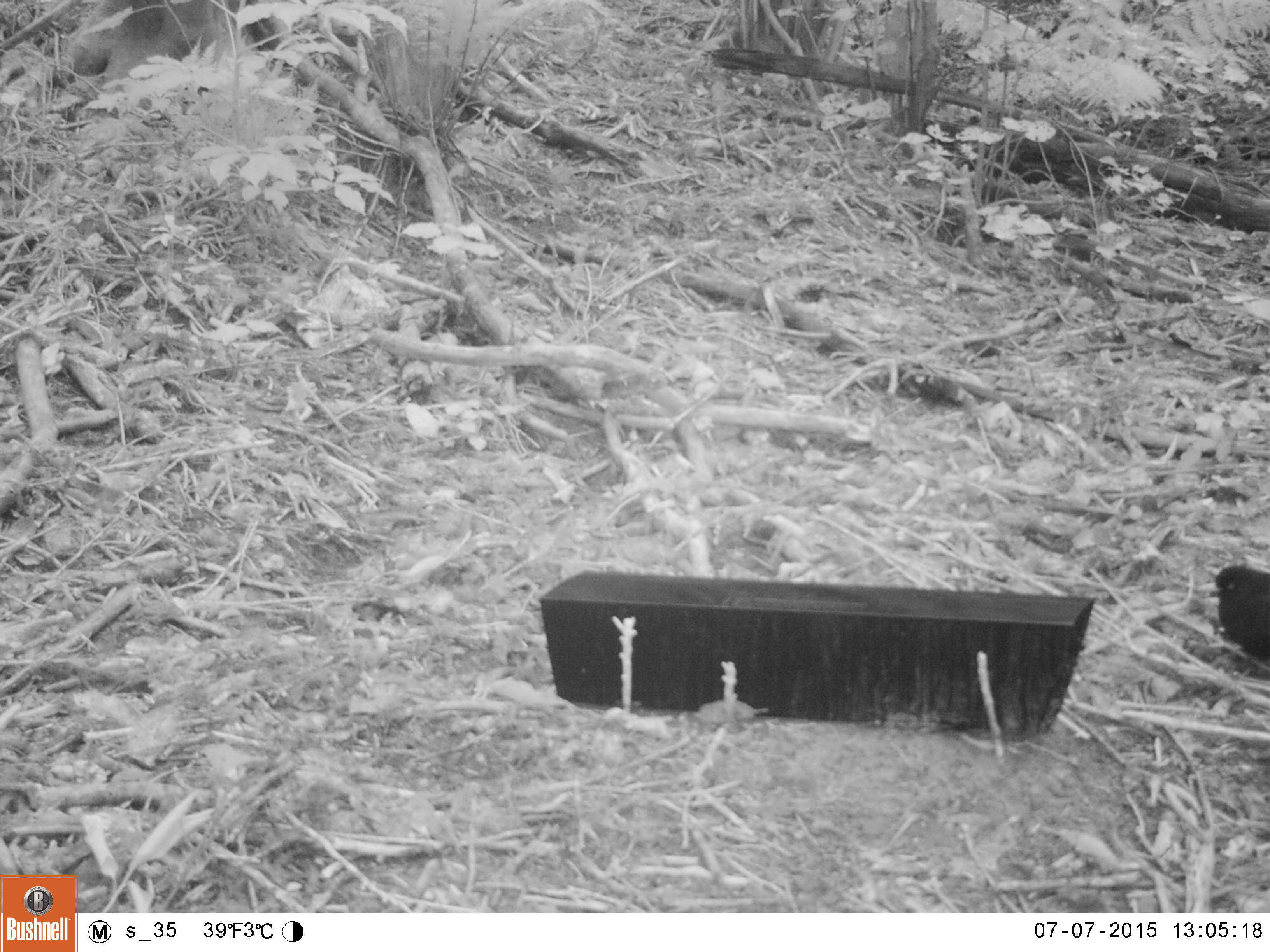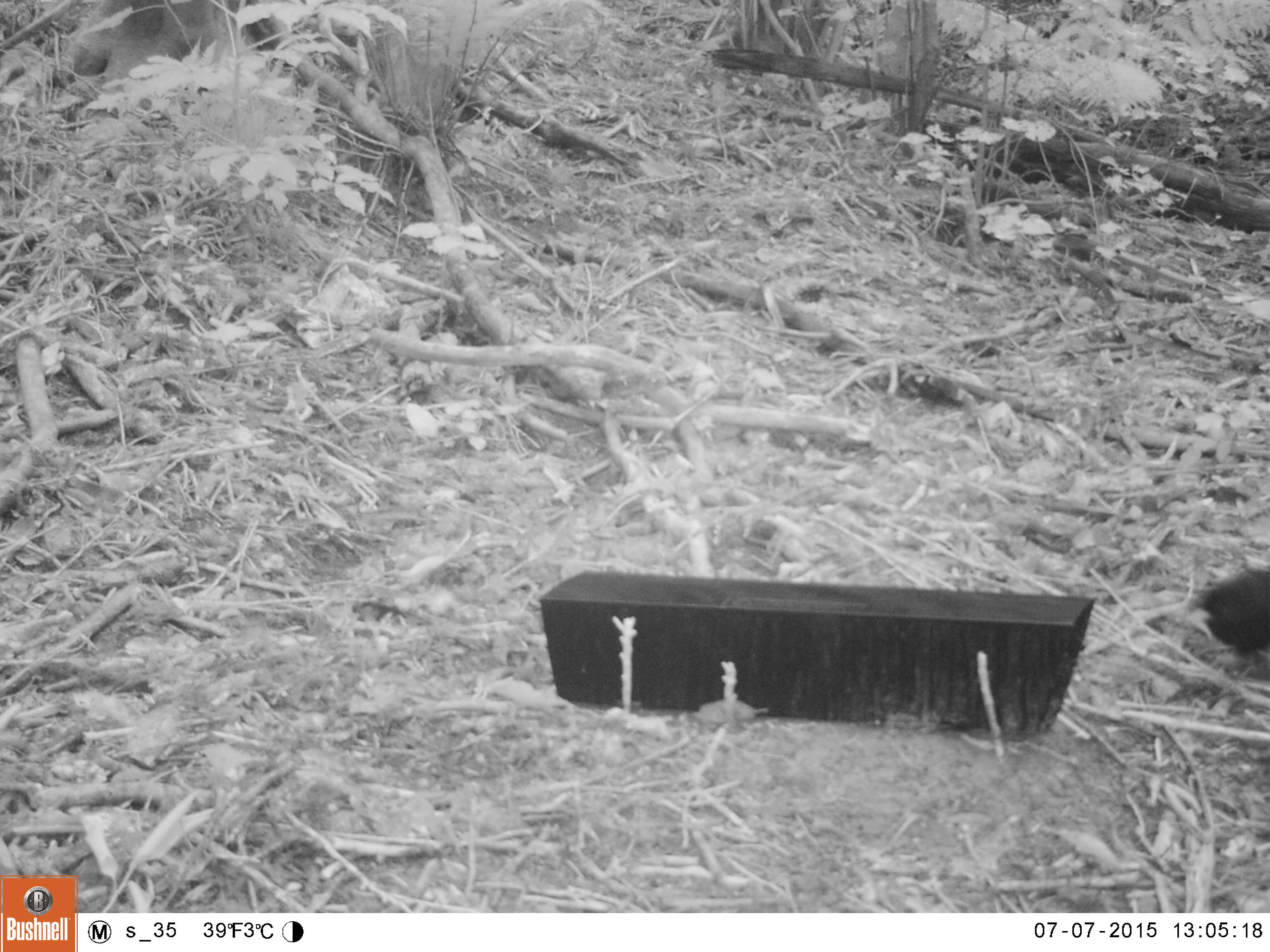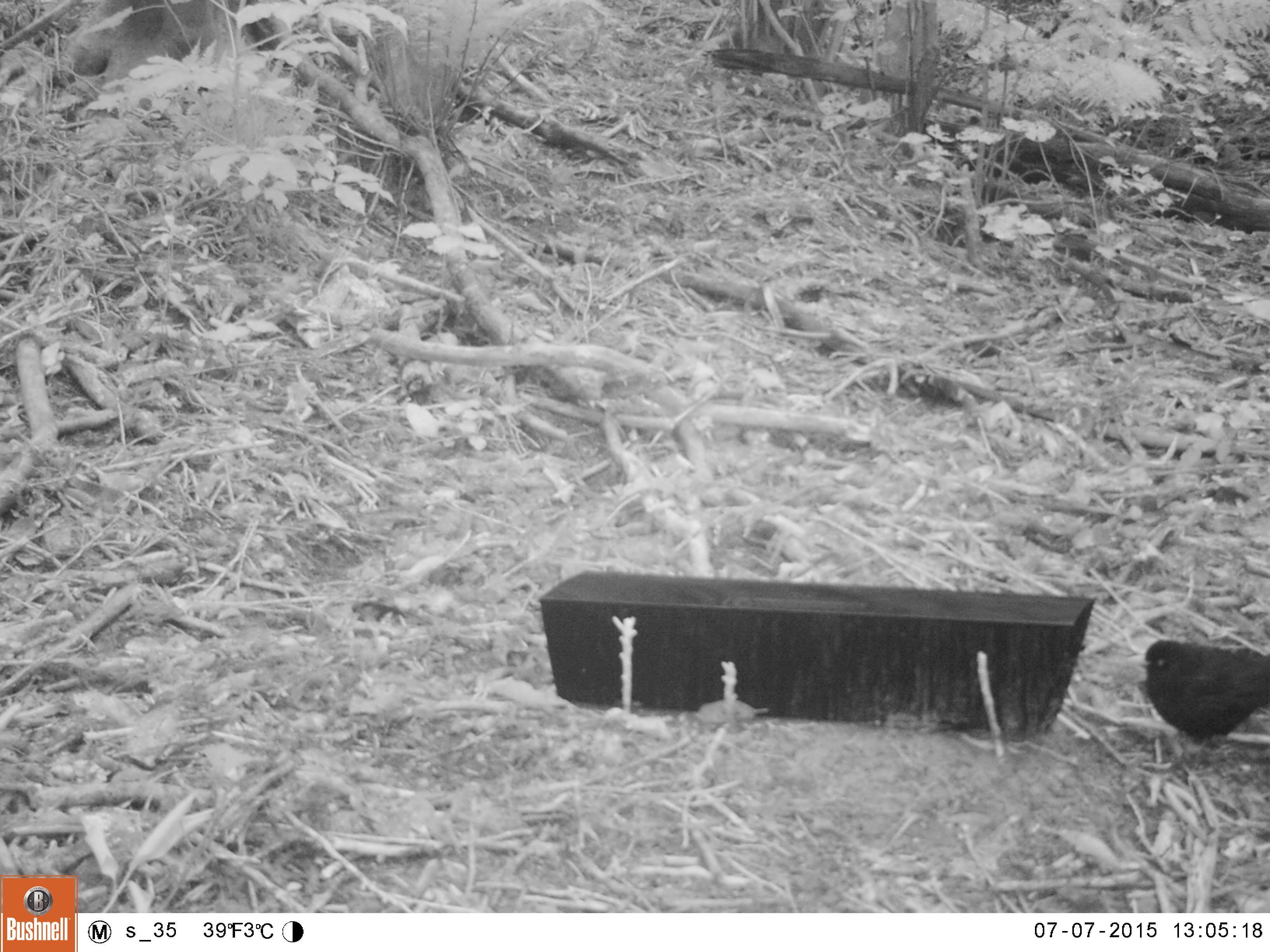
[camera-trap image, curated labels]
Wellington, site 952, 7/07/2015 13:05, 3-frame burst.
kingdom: Animalia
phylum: Chordata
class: Aves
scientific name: Aves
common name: bird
Bird (Aves).